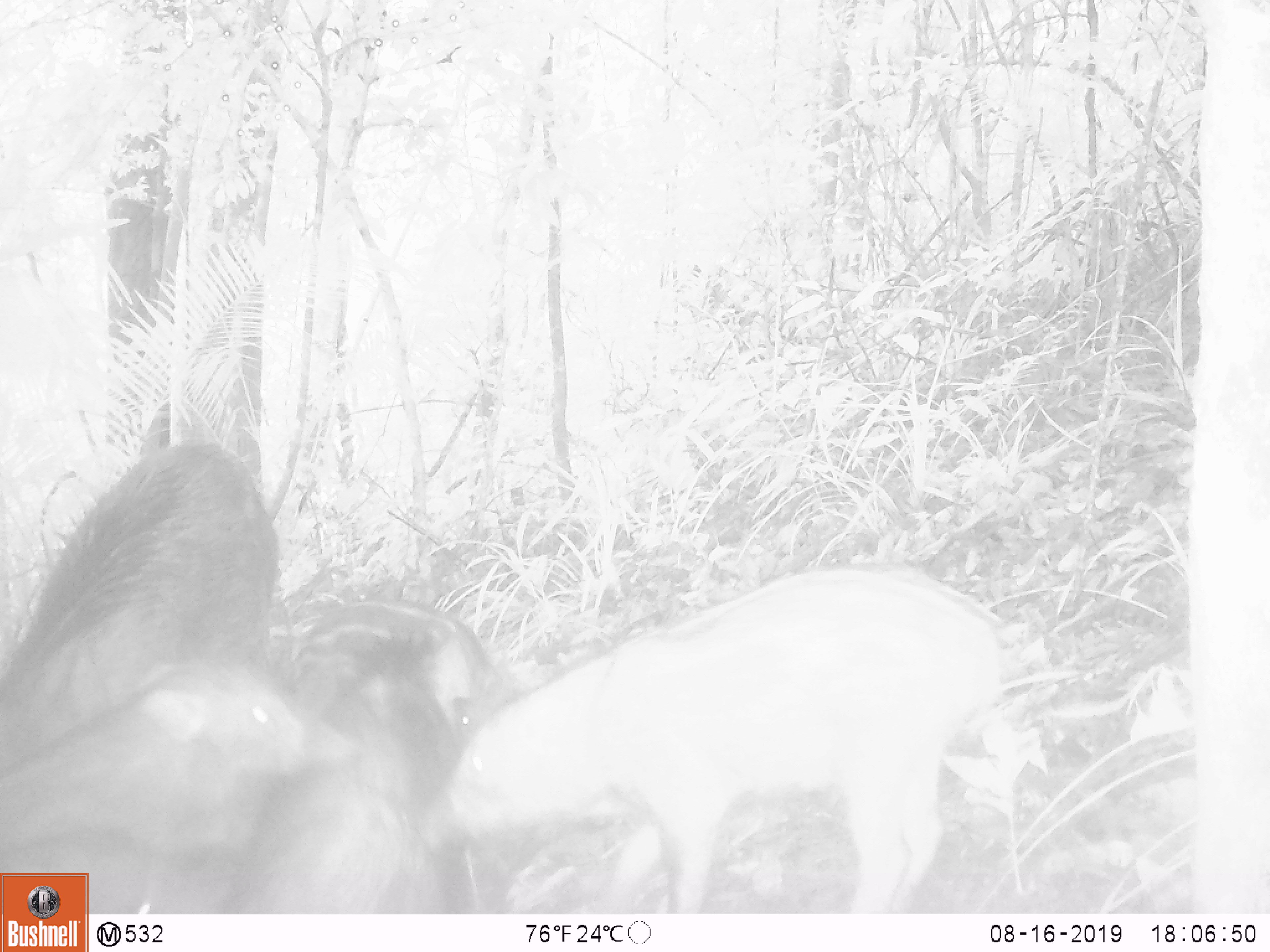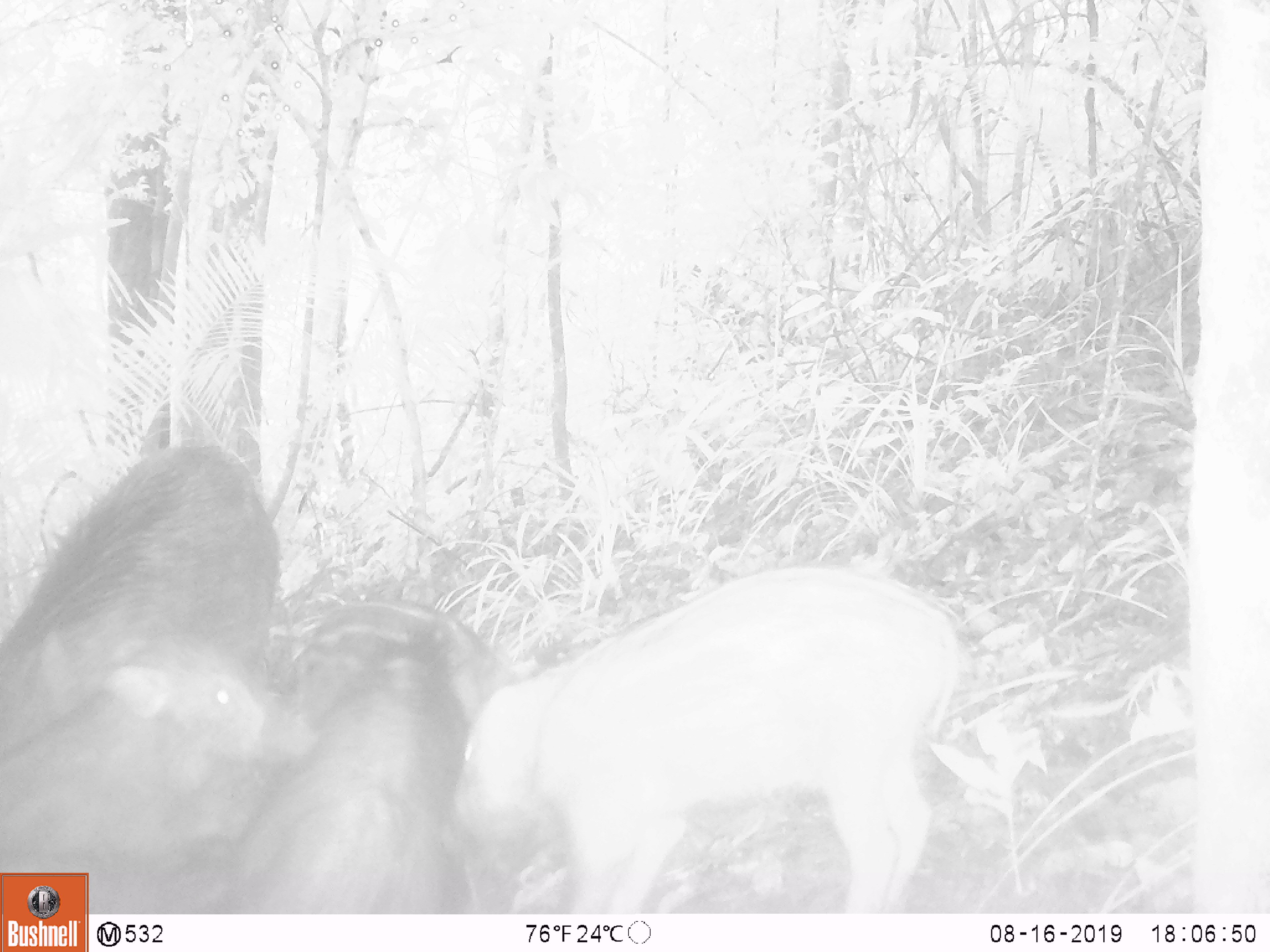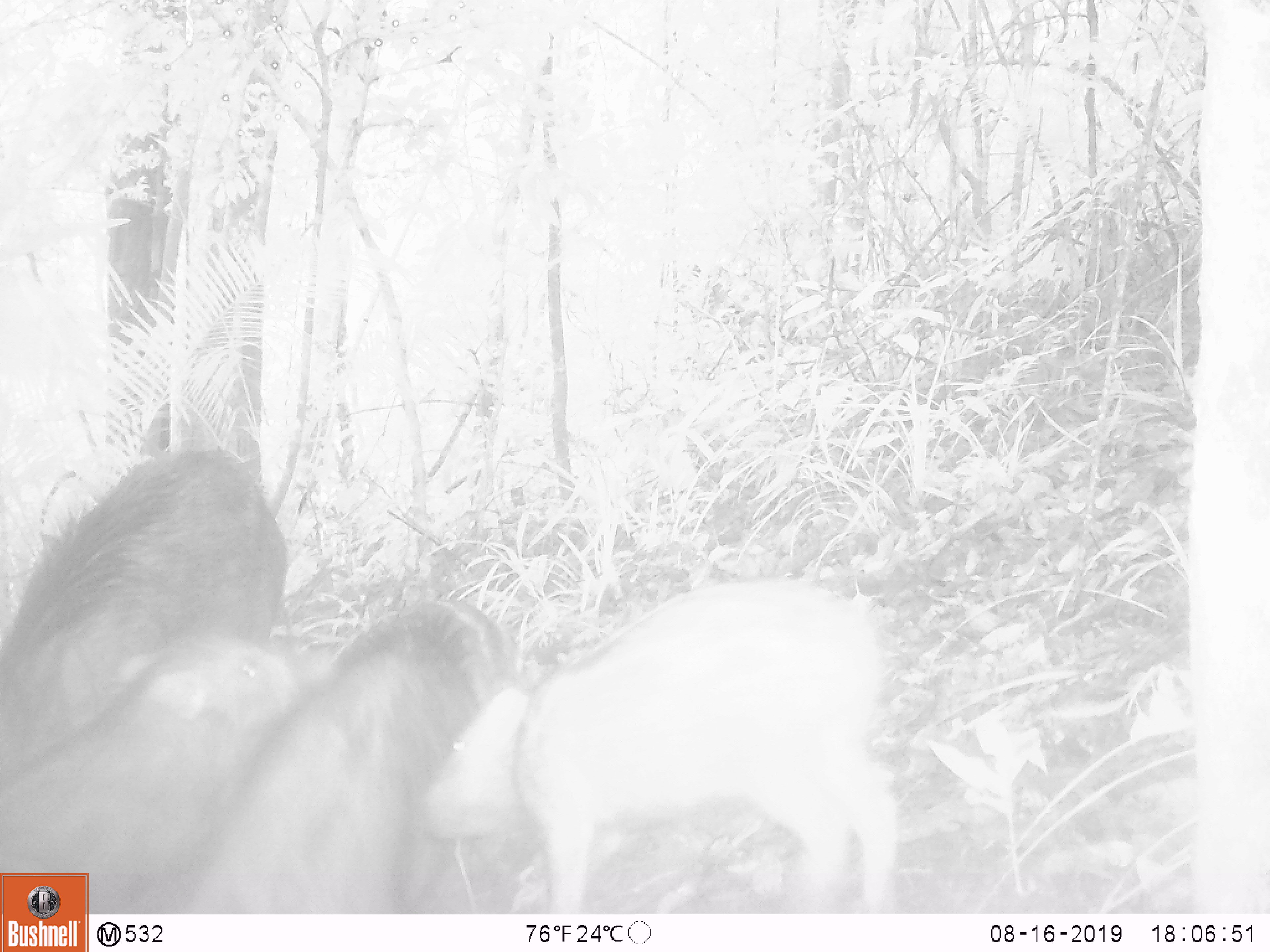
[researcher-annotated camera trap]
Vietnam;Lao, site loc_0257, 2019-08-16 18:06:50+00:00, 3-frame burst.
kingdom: Animalia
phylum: Chordata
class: Mammalia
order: Artiodactyla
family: Suidae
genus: Sus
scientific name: Sus scrofa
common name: eurasian wild pig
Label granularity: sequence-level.